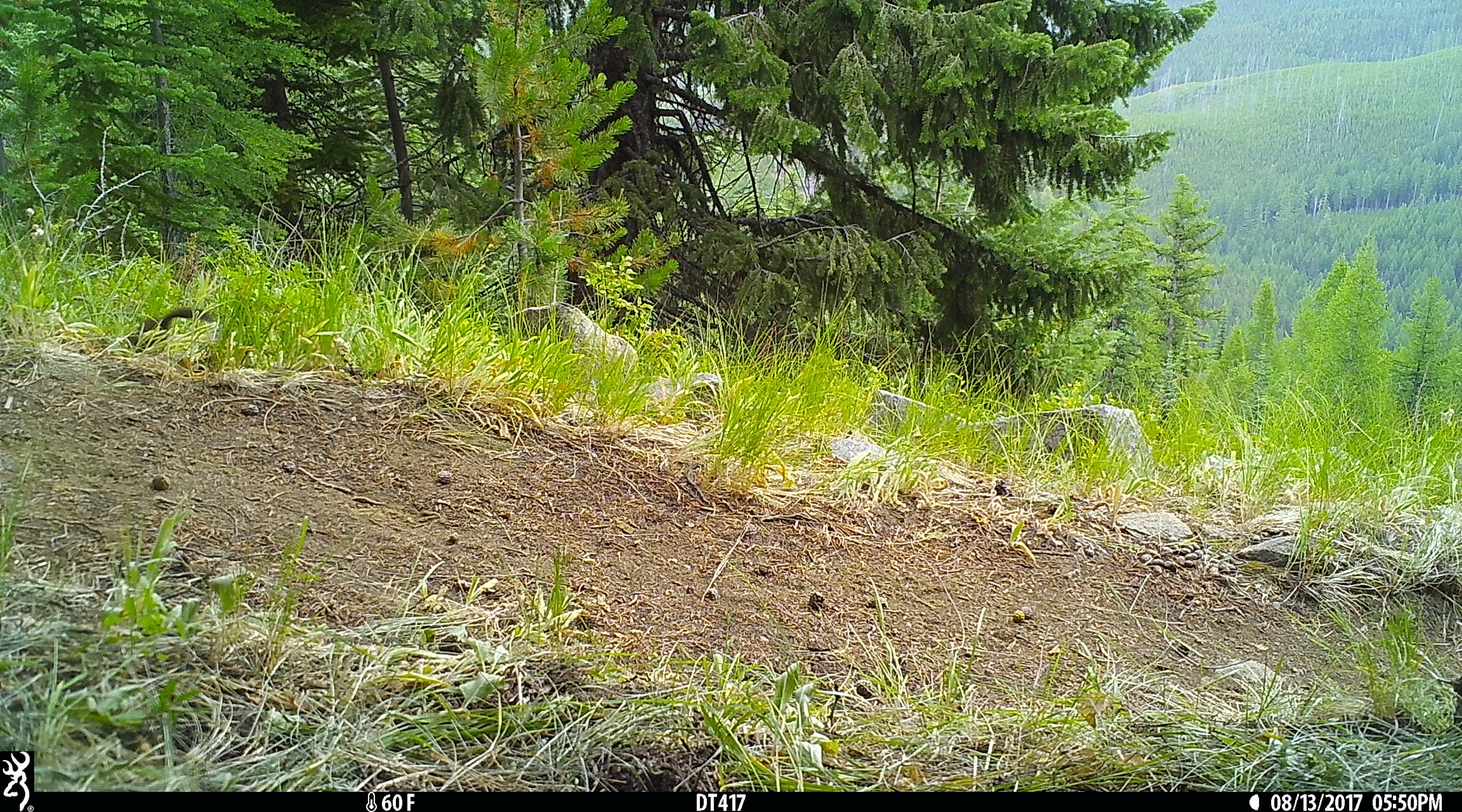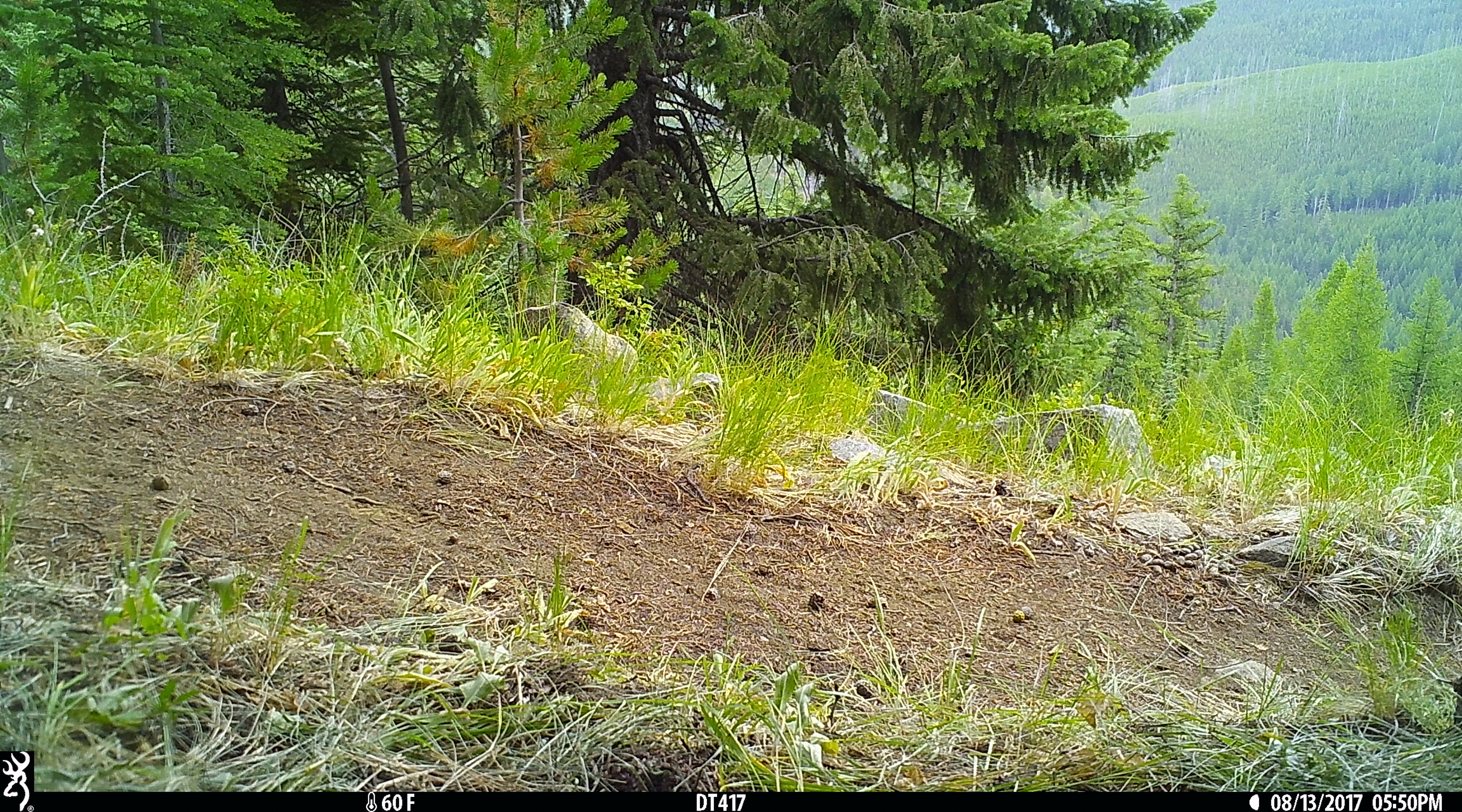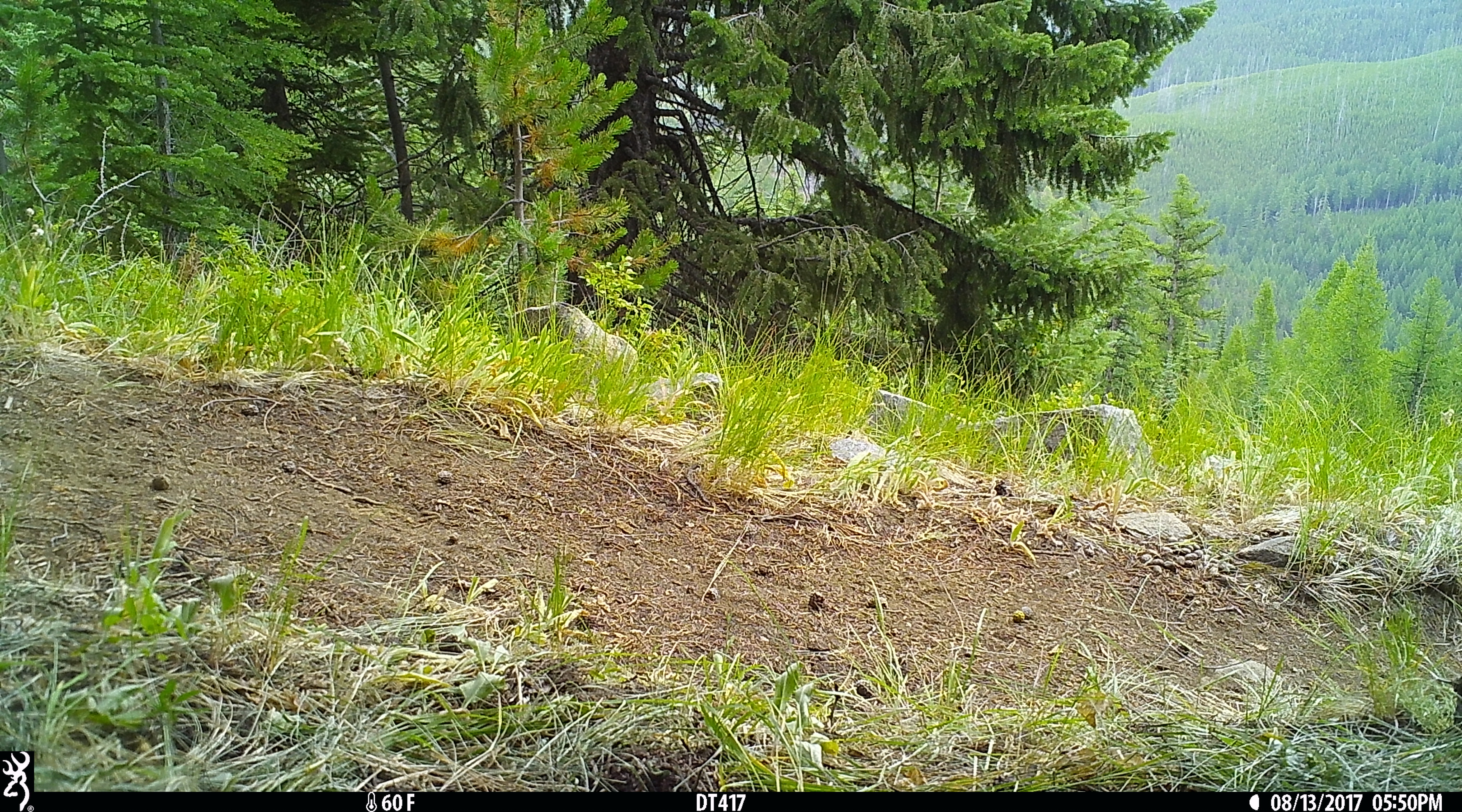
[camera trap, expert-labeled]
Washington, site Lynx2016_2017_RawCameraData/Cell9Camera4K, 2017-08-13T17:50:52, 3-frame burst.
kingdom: Animalia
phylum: Chordata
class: Mammalia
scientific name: Mammalia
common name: small mammal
Small mammal (Mammalia). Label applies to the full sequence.